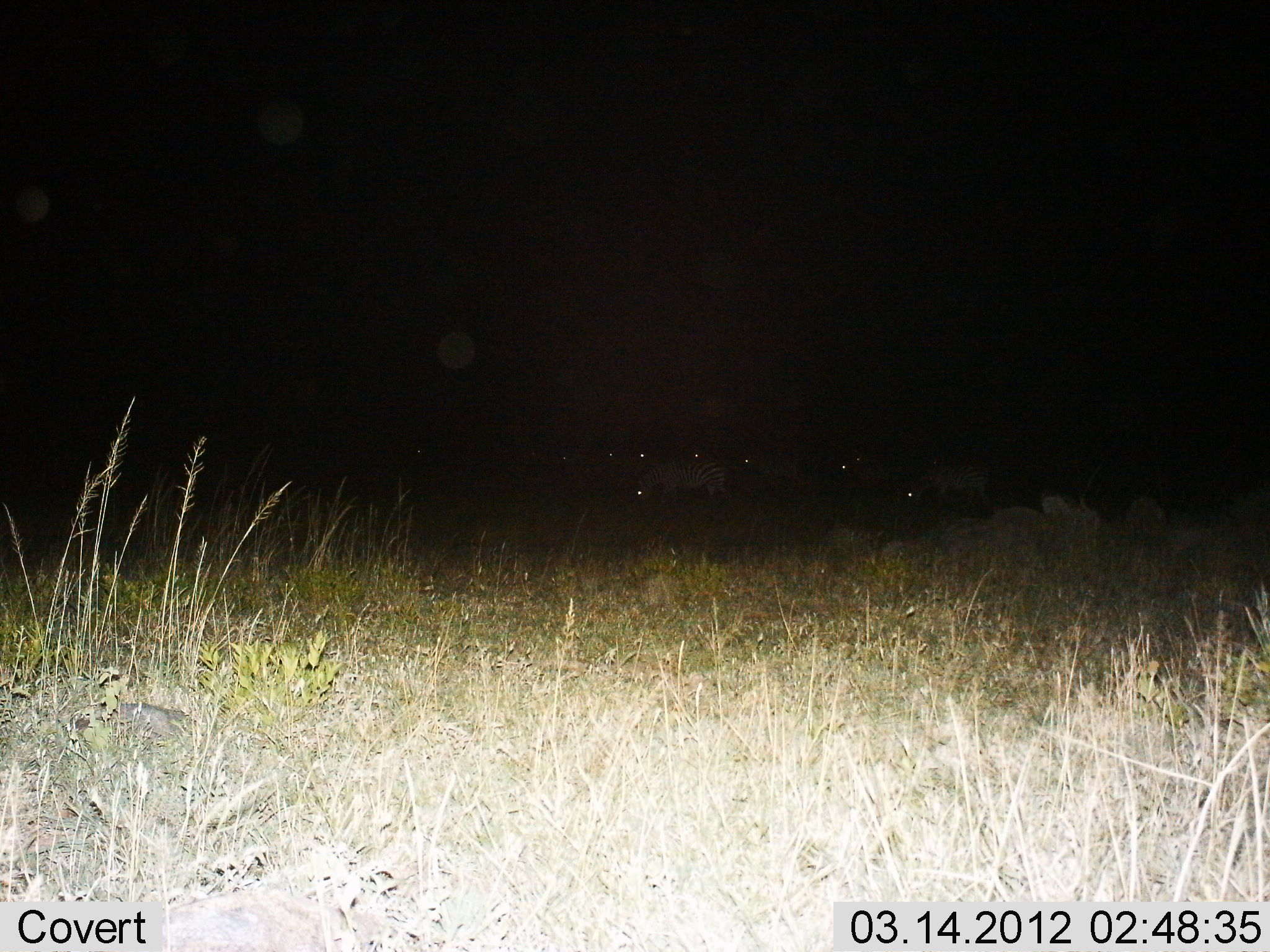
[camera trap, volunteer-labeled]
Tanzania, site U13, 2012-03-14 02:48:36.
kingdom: Animalia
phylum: Chordata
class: Mammalia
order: Perissodactyla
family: Equidae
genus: Equus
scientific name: Equus quagga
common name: plains zebra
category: zebra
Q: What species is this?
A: Zebra (plains zebra) (Equus quagga).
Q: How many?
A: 7.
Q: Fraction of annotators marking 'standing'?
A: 53%.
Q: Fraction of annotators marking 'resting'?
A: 7%.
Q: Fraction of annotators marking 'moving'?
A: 7%.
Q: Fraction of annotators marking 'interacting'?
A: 0%.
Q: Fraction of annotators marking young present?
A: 0%.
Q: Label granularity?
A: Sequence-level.